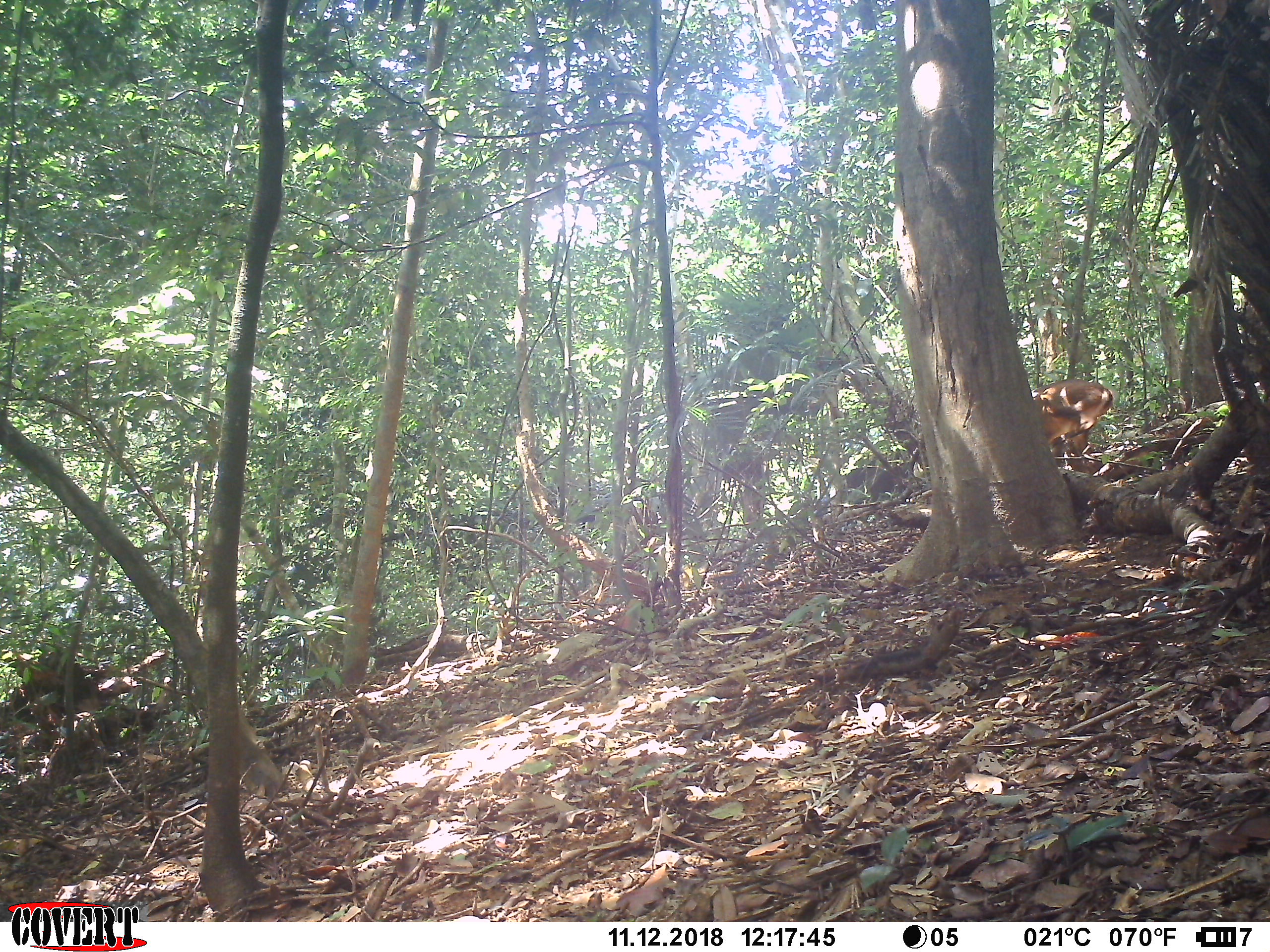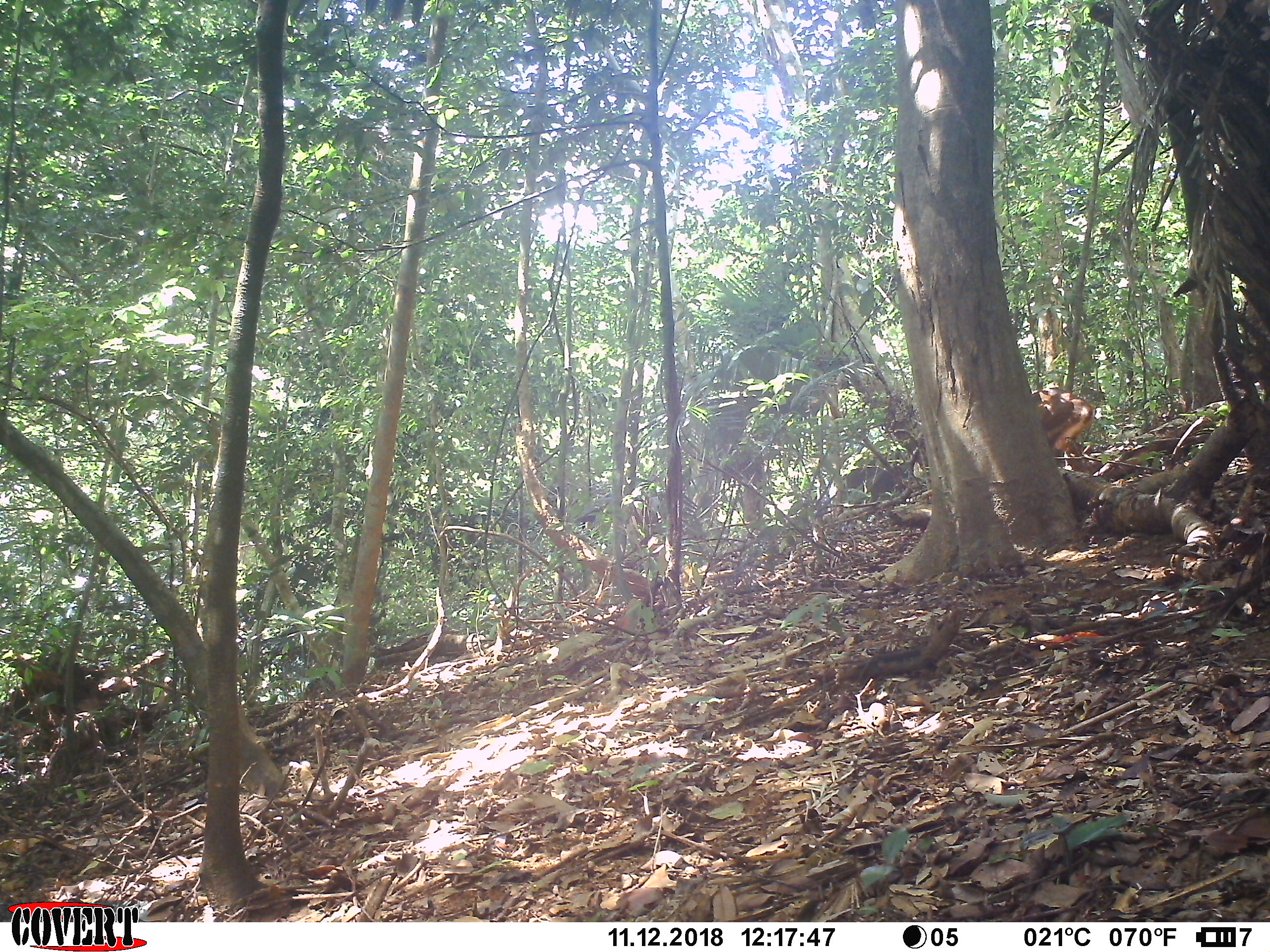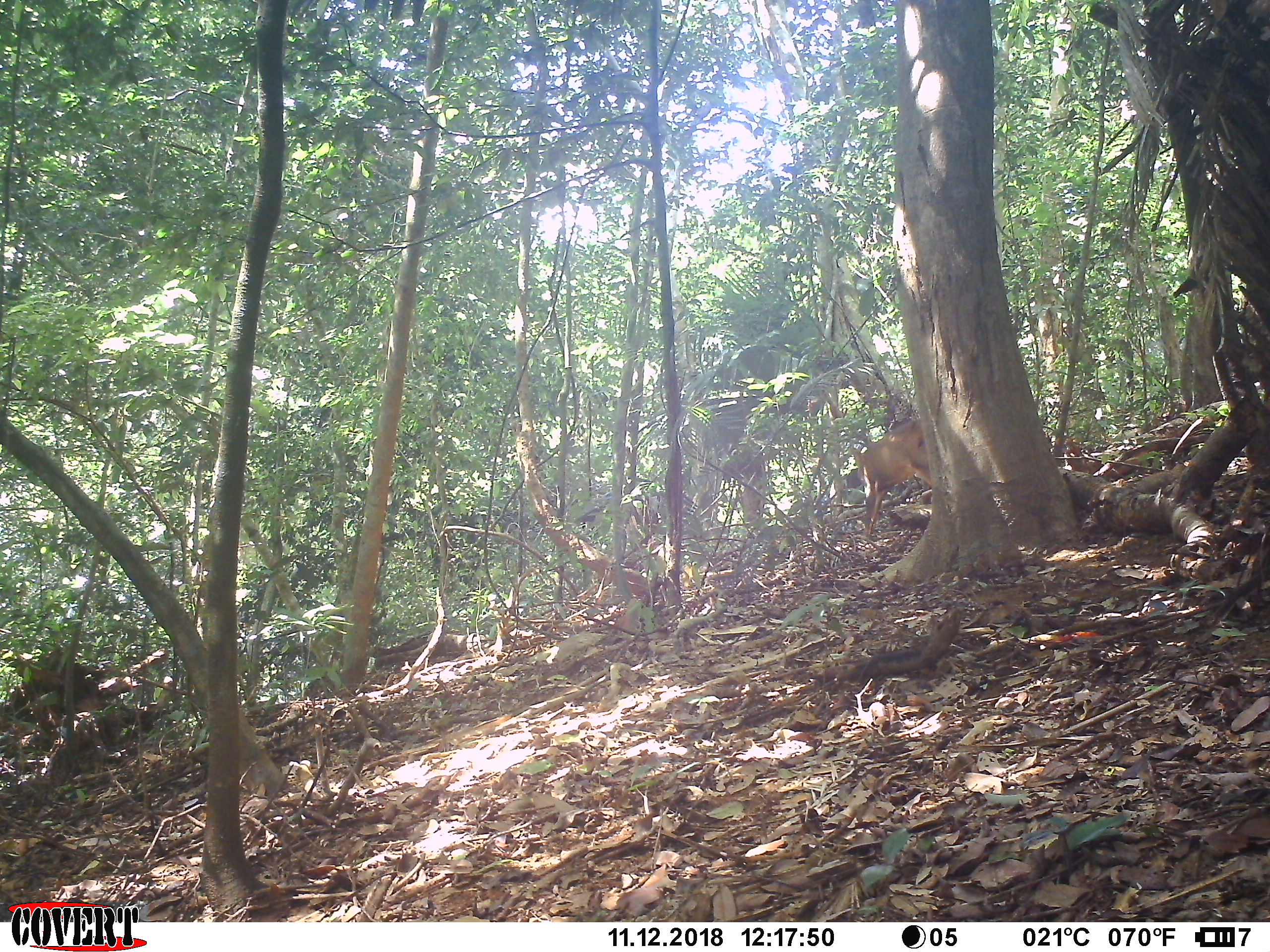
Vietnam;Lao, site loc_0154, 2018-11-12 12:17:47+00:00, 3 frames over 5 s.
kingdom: Animalia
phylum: Chordata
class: Mammalia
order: Artiodactyla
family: Cervidae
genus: Muntiacus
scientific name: Muntiacus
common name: muntjacs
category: unidentified muntjac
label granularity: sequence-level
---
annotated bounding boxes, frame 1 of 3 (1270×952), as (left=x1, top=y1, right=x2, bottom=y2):
unidentified muntjac: (left=1031, top=378, right=1115, bottom=467)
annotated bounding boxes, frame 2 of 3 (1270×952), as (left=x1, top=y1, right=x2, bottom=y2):
unidentified muntjac: (left=1032, top=387, right=1094, bottom=466)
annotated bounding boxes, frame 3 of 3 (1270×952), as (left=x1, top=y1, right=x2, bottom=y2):
unidentified muntjac: (left=852, top=417, right=932, bottom=536)